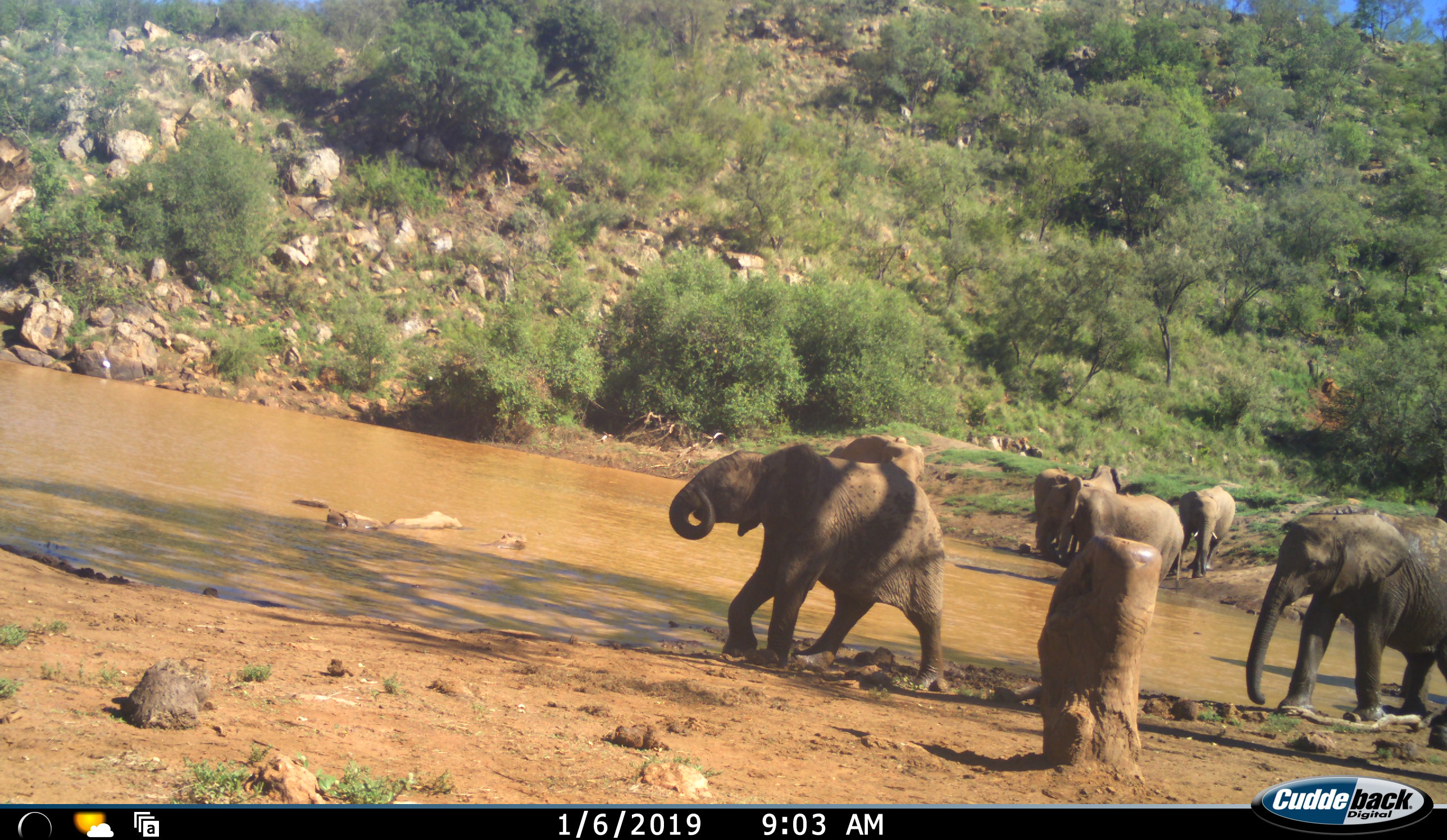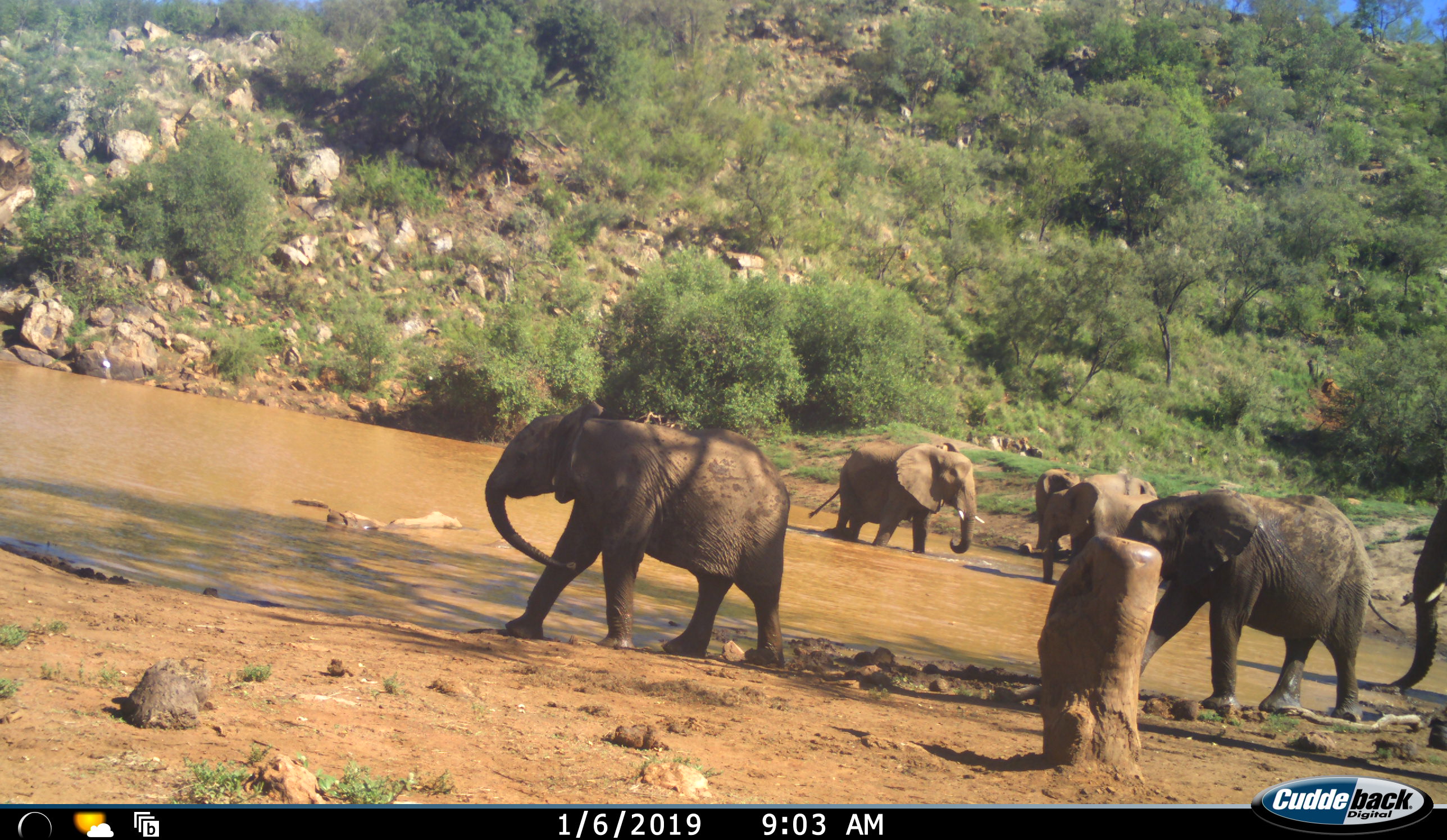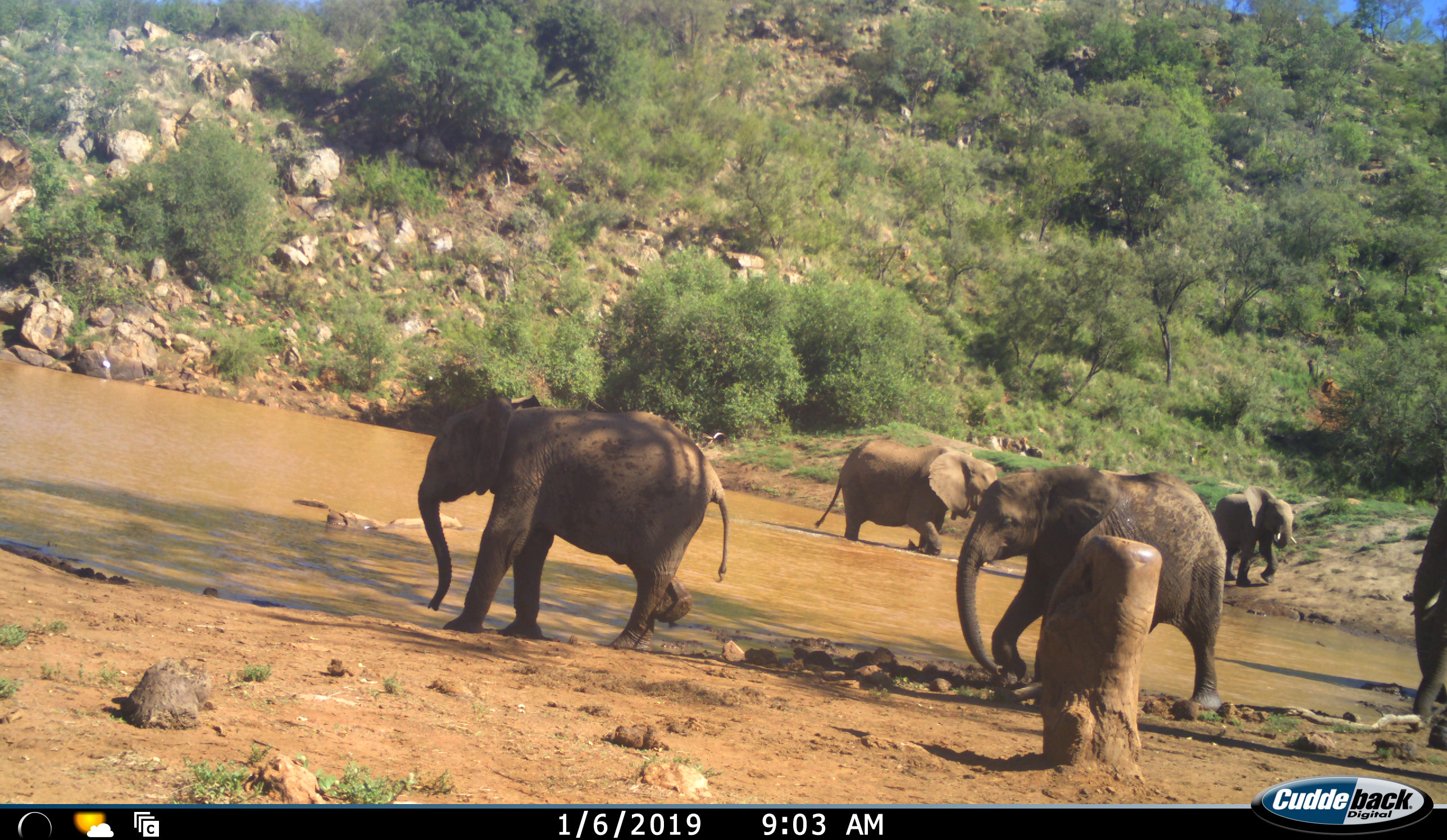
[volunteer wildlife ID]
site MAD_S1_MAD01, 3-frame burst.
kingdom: Animalia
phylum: Chordata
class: Mammalia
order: Proboscidea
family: Elephantidae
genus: Loxodonta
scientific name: Loxodonta africana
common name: african bush elephant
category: elephant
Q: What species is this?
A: Elephant (african bush elephant) (Loxodonta africana).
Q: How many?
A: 6.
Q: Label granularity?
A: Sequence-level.